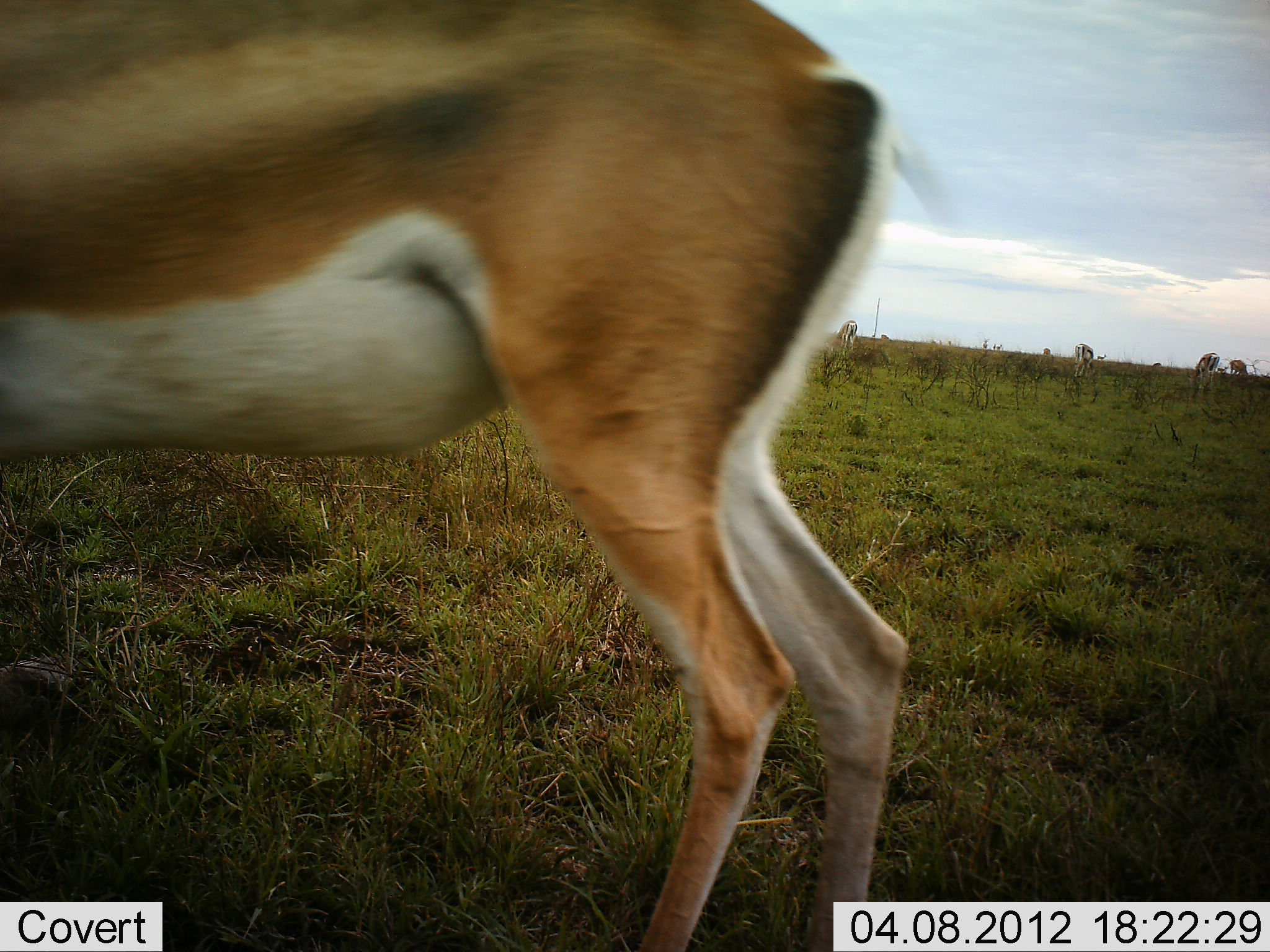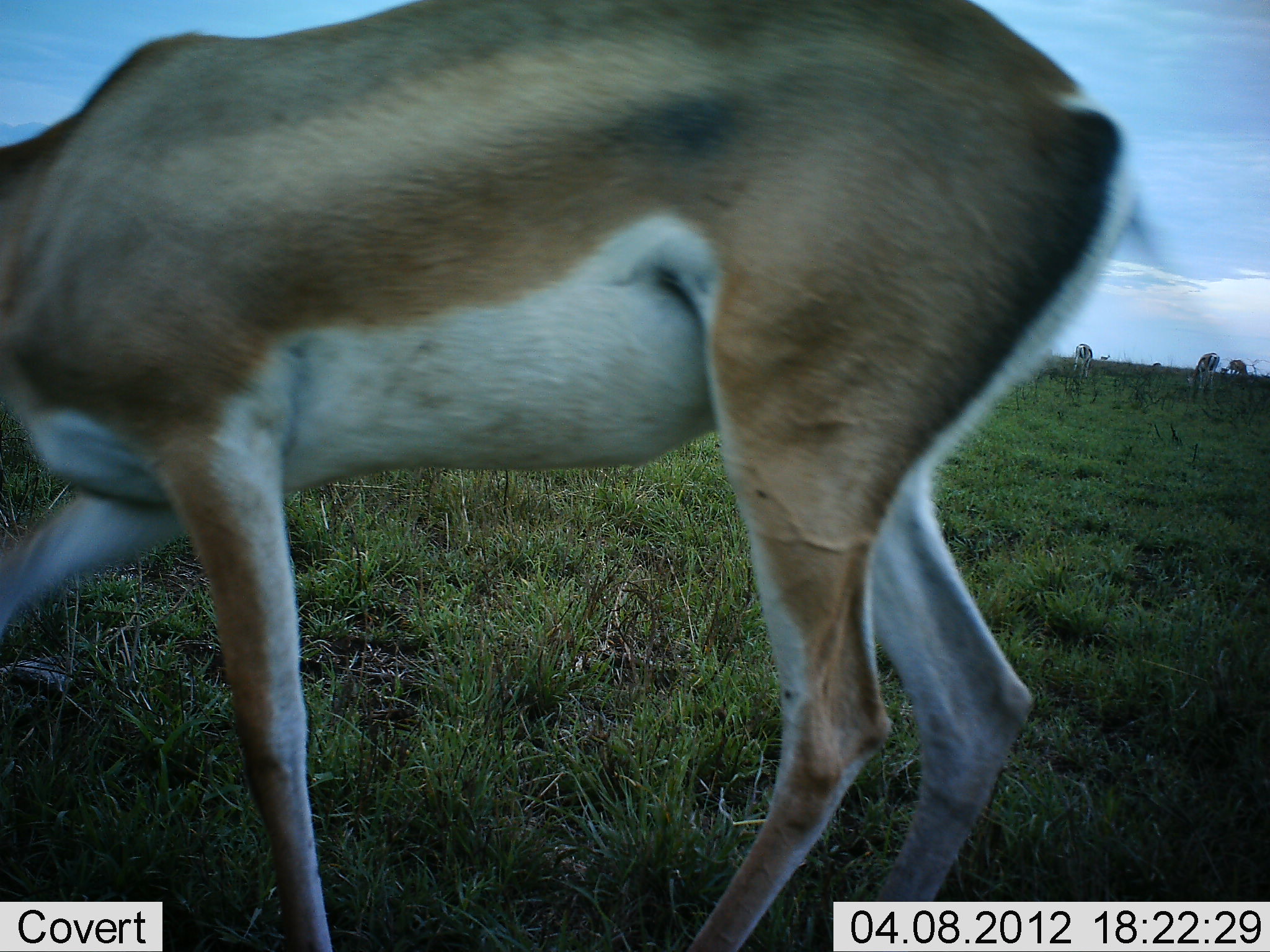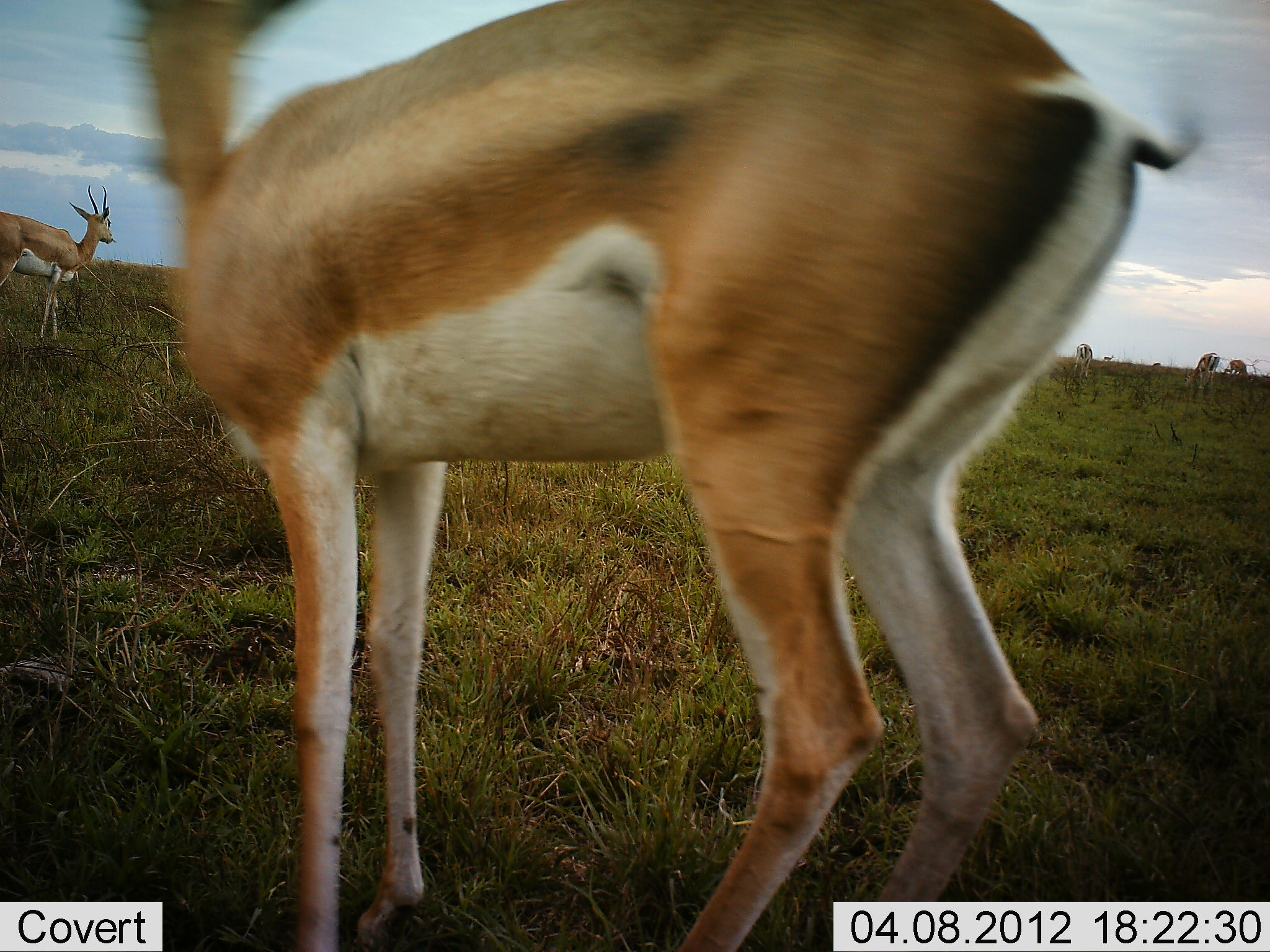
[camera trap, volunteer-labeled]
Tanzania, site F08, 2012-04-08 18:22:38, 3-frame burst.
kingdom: Animalia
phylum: Chordata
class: Mammalia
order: Artiodactyla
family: Bovidae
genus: Nanger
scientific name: Nanger granti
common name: grant's gazelle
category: gazellegrants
Gazellegrants (grant's gazelle) (Nanger granti), count 2. Behavior (volunteer vote fractions): standing 56%, resting 0%, moving 56%, interacting 0%. Young present (vote fraction): 0%. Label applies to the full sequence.